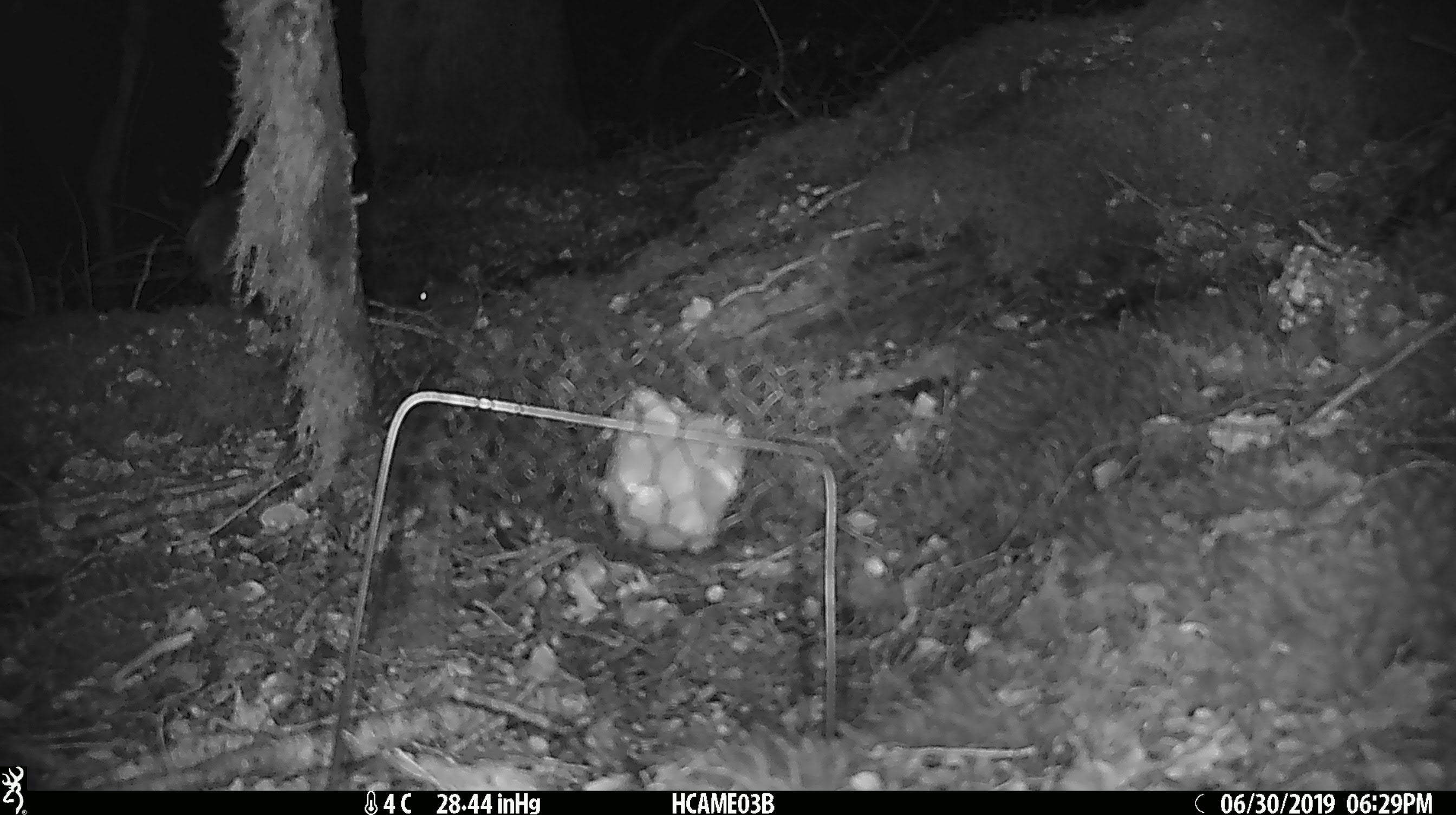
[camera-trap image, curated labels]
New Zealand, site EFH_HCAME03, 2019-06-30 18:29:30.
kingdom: Animalia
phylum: Chordata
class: Mammalia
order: Rodentia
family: Muridae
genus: Mus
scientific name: Mus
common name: mouse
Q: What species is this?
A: Mouse (Mus).